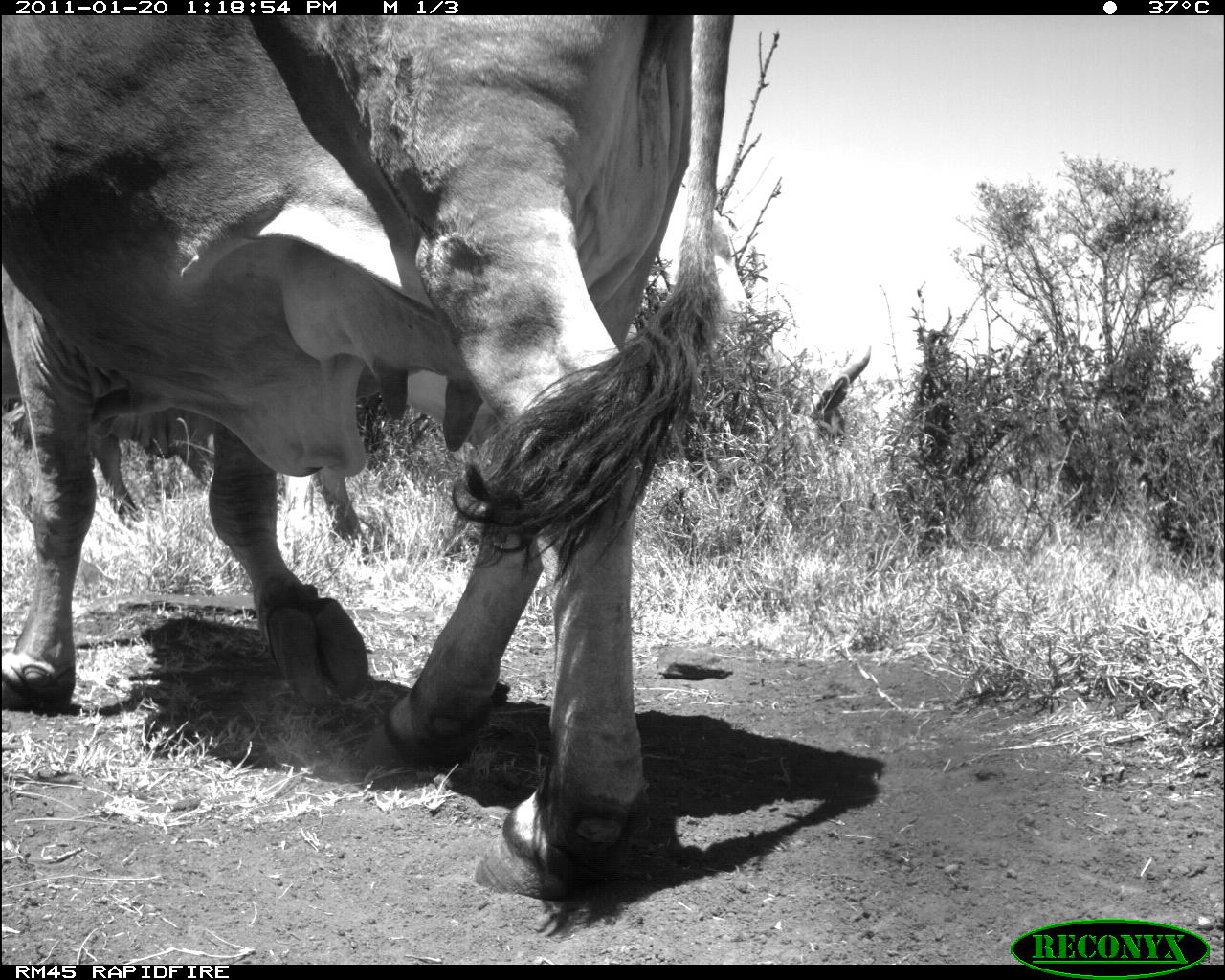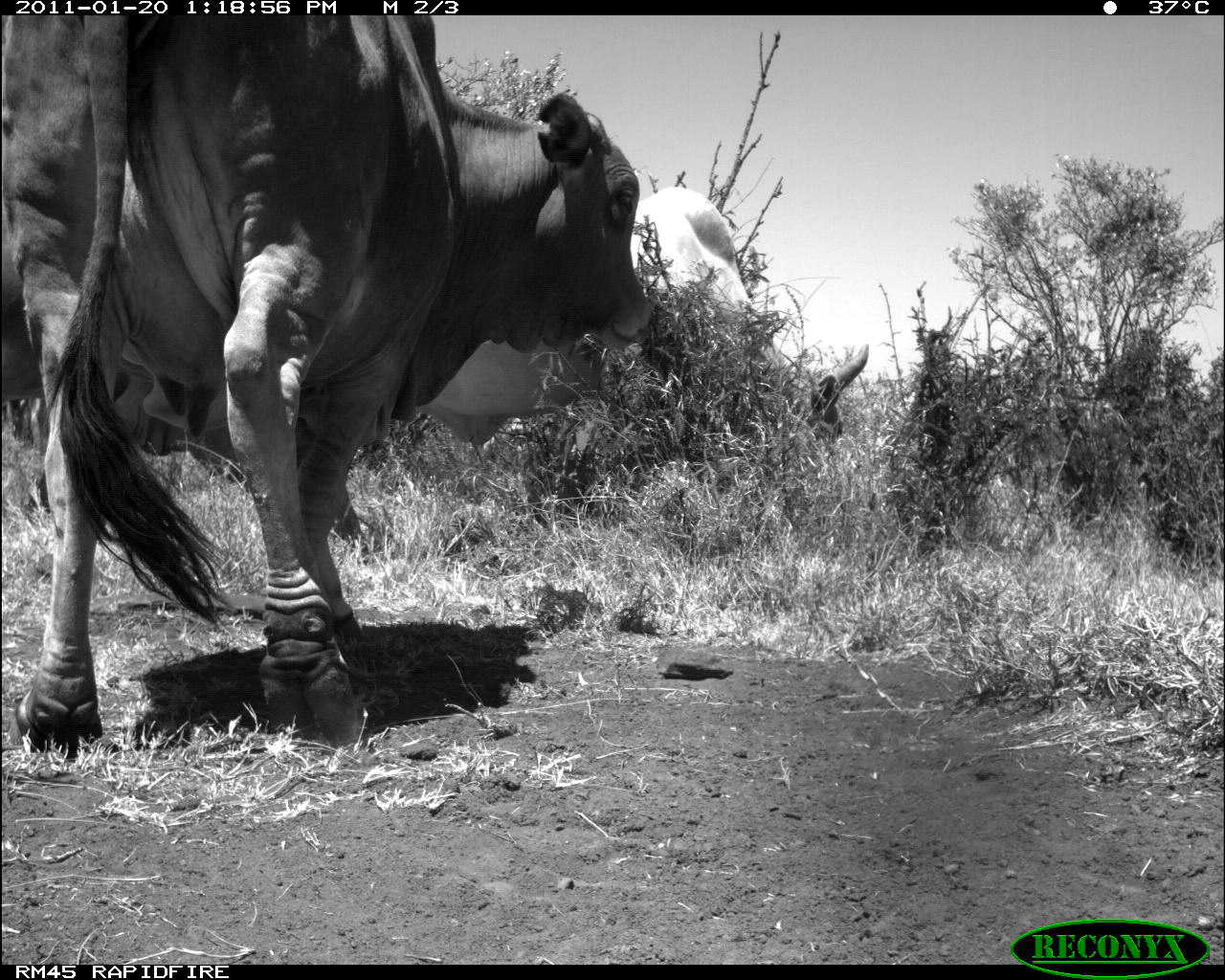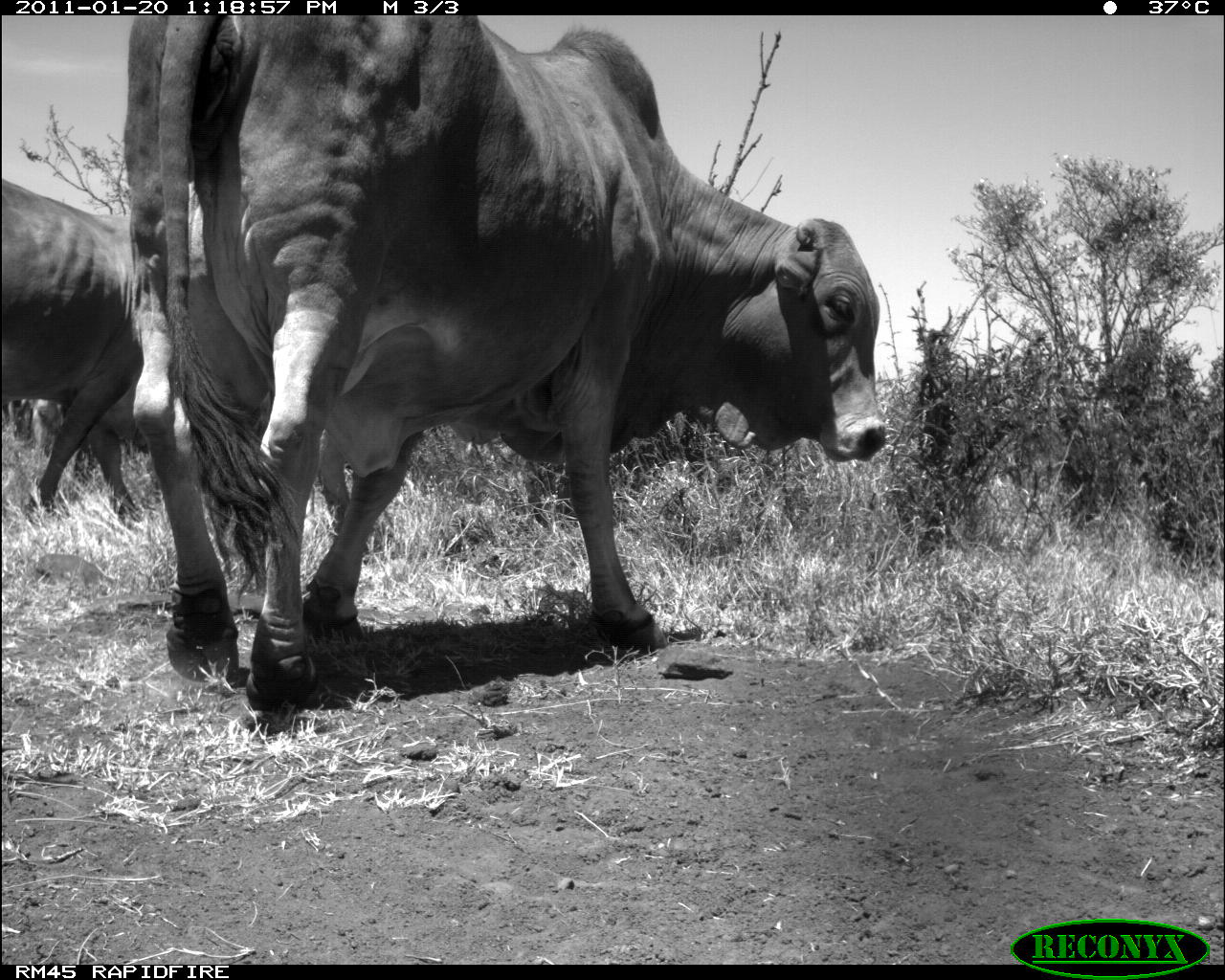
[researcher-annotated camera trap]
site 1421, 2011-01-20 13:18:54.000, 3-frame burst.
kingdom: Animalia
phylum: Chordata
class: Mammalia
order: Artiodactyla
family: Bovidae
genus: Bos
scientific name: Bos taurus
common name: domestic cattle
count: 2